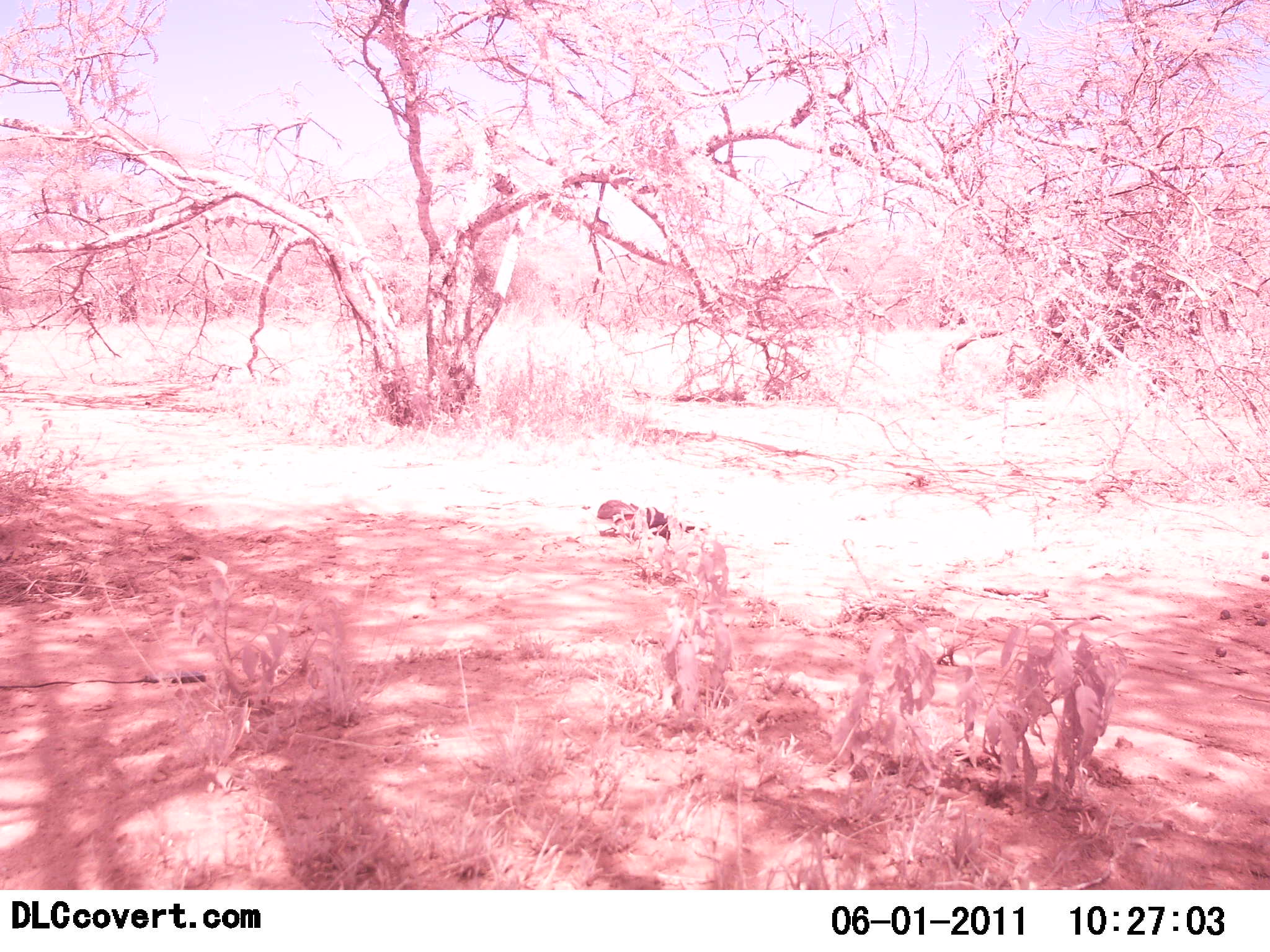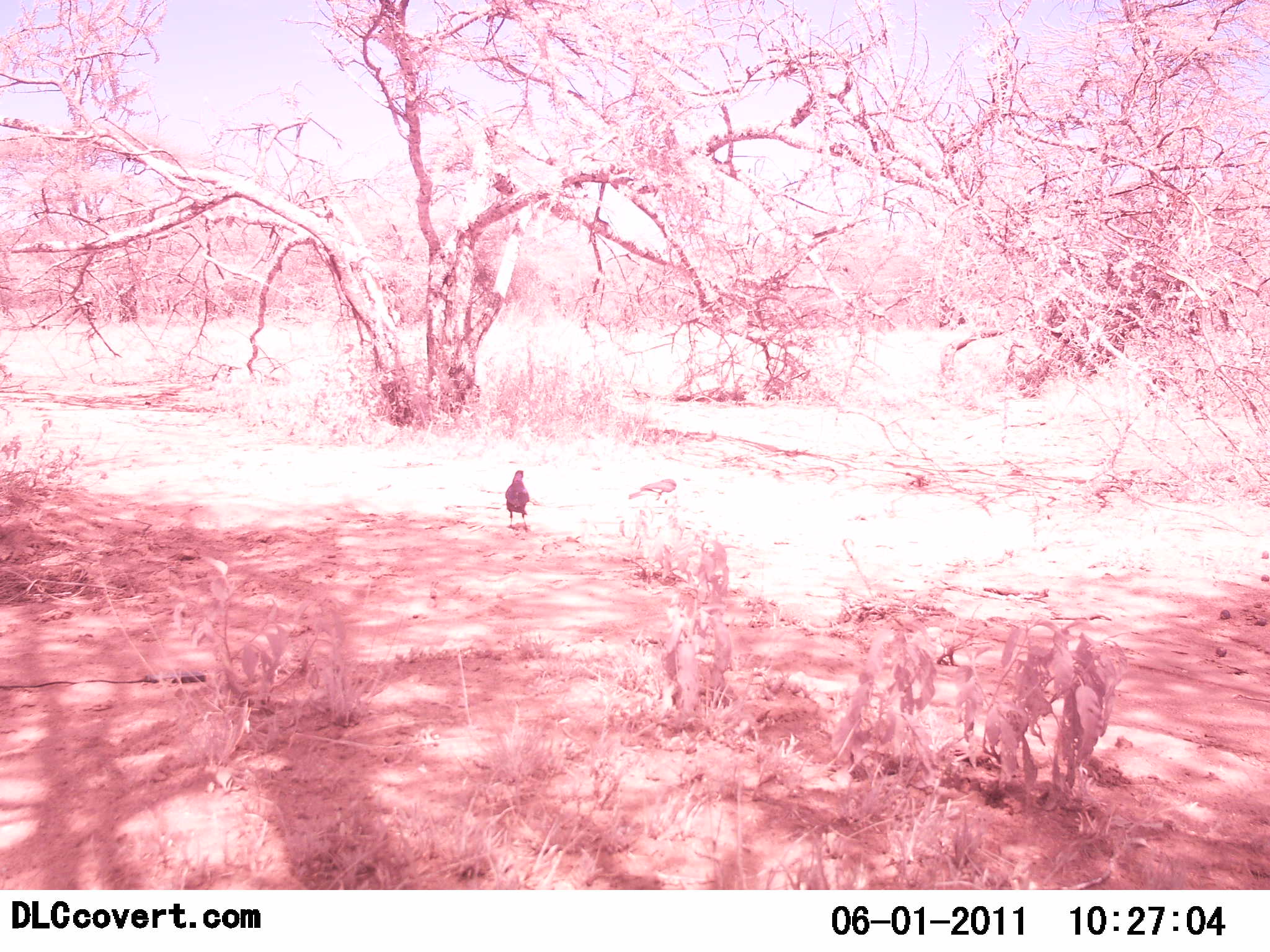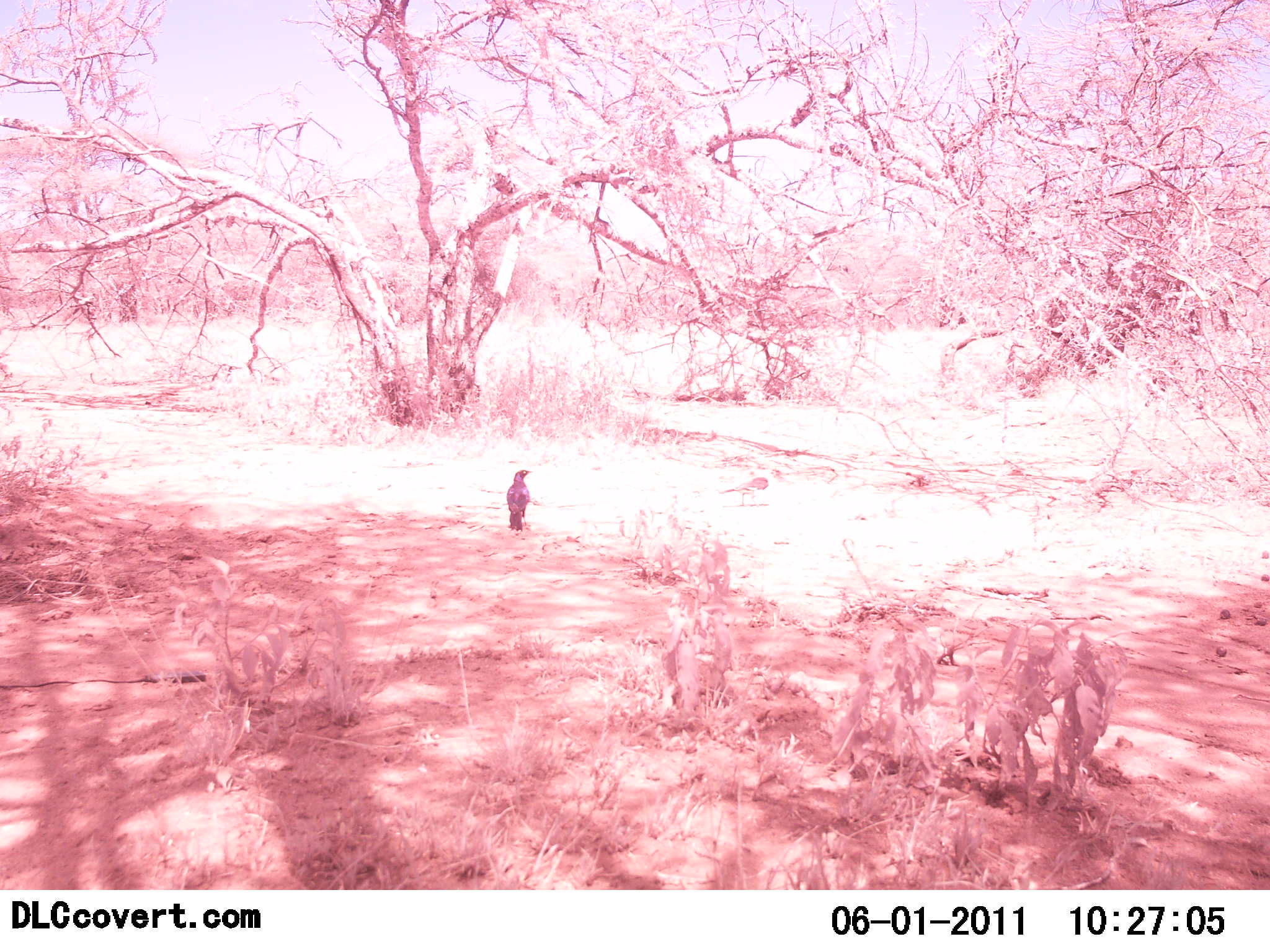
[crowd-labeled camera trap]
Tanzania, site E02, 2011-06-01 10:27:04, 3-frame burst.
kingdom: Animalia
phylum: Chordata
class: Aves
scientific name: Aves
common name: bird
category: otherbird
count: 2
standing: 27%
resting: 7%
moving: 47%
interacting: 13%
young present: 0%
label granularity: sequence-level